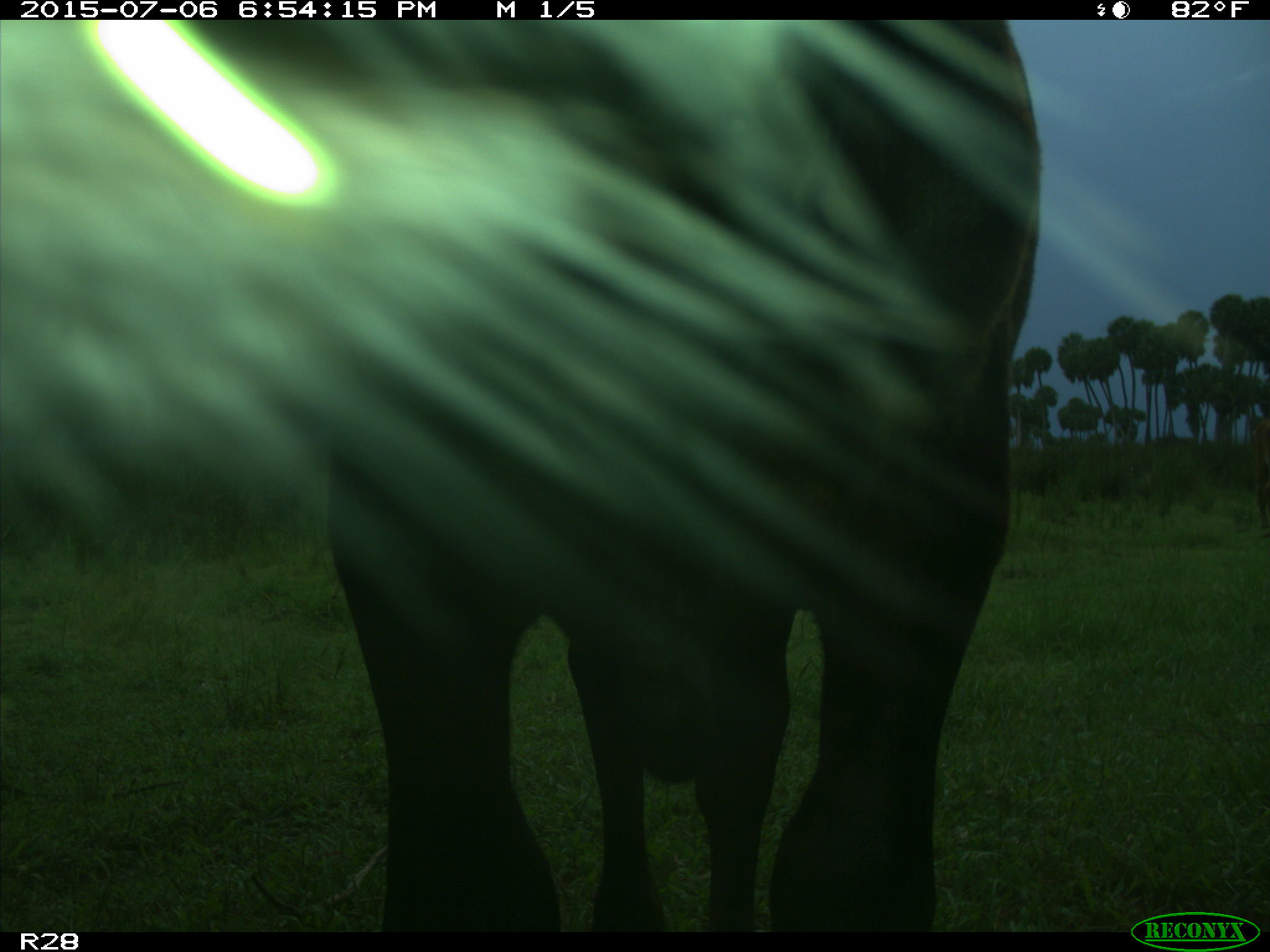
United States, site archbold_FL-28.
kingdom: Animalia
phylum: Chordata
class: Mammalia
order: Artiodactyla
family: Bovidae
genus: Bos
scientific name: Bos taurus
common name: domestic cow